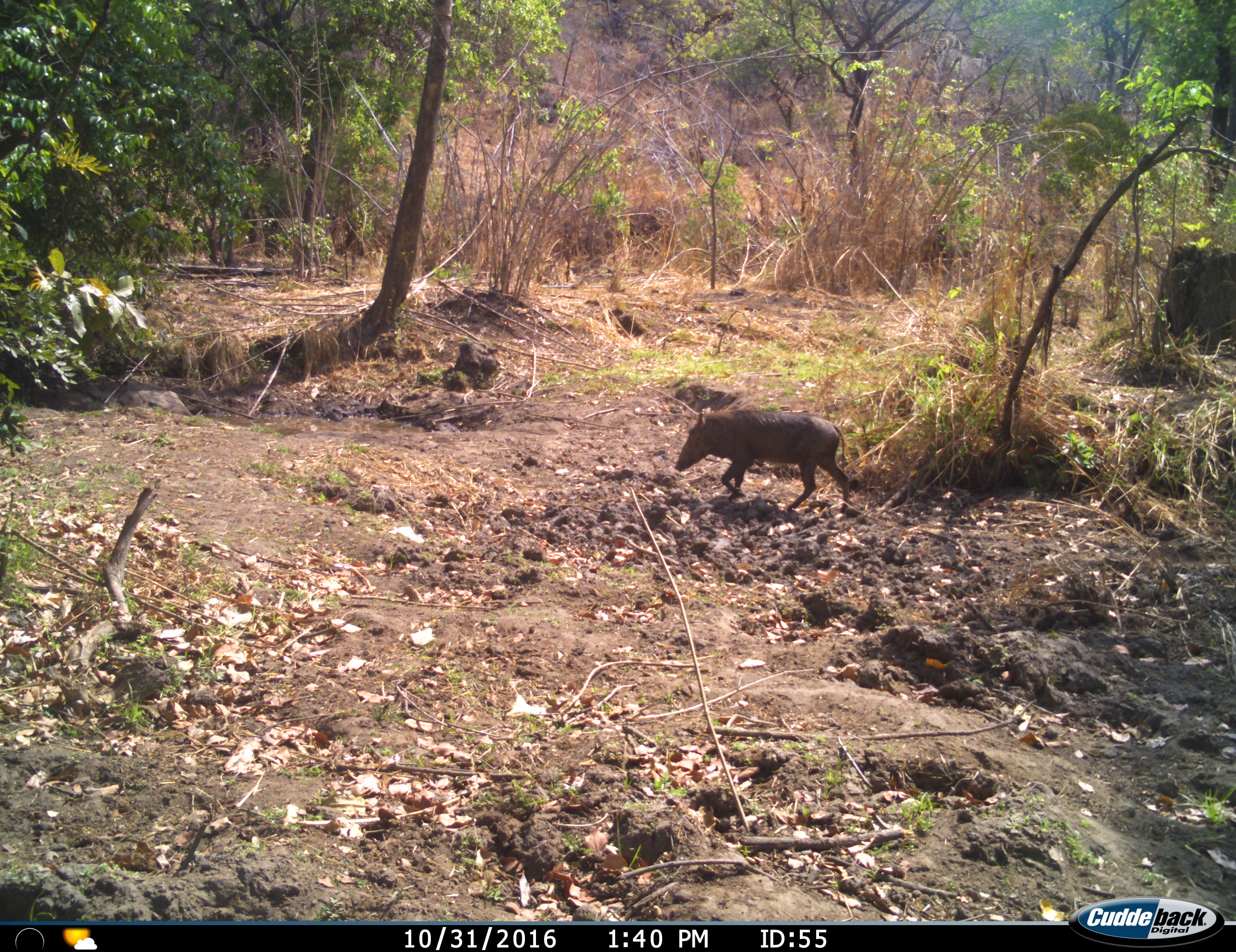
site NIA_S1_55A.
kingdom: Animalia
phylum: Chordata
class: Mammalia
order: Artiodactyla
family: Suidae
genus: Phacochoerus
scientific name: Phacochoerus africanus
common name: warthog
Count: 1.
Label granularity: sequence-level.